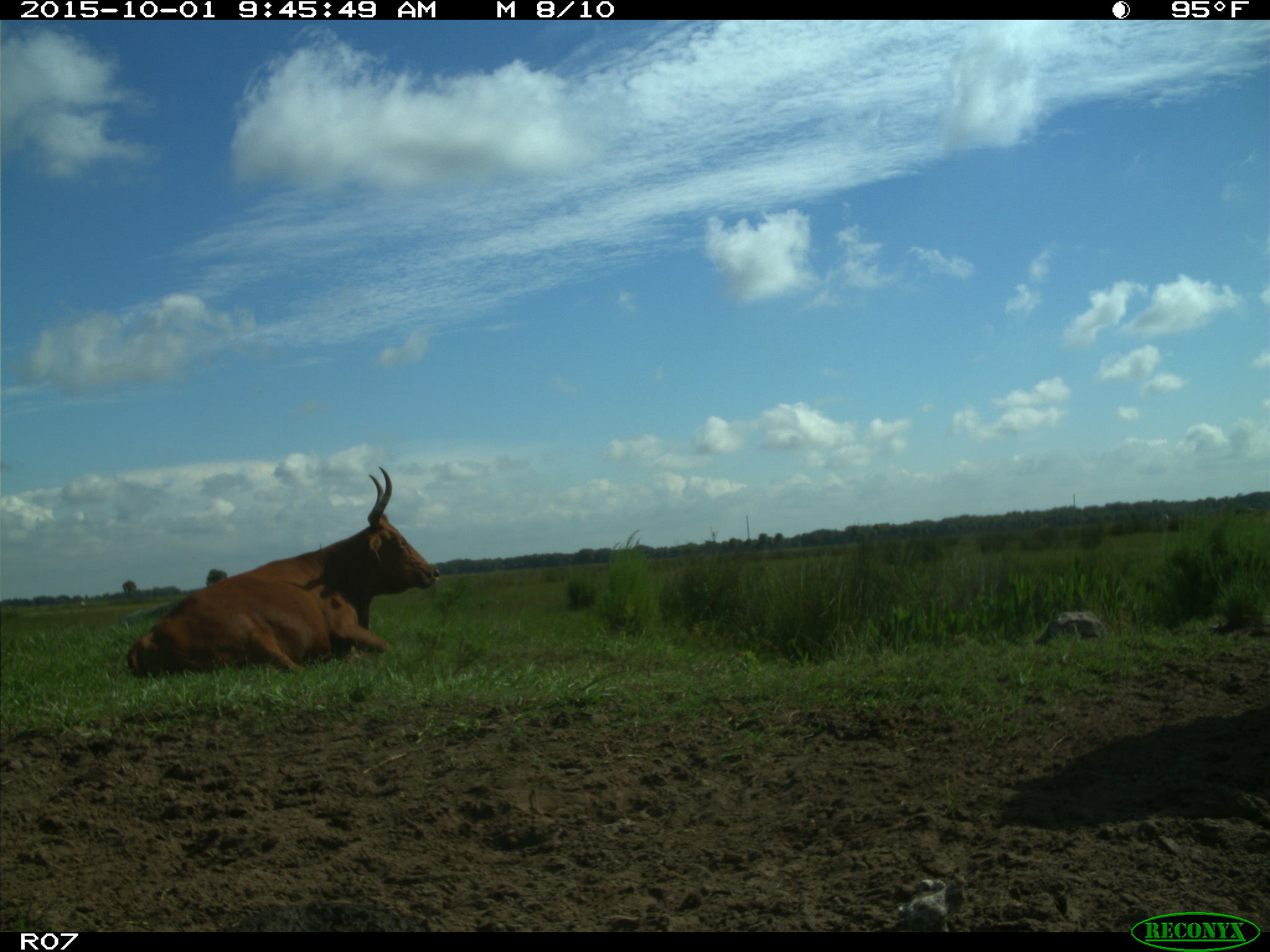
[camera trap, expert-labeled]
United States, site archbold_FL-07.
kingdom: Animalia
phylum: Chordata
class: Mammalia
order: Artiodactyla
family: Bovidae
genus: Bos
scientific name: Bos taurus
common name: domestic cow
Bos taurus (domestic cow).